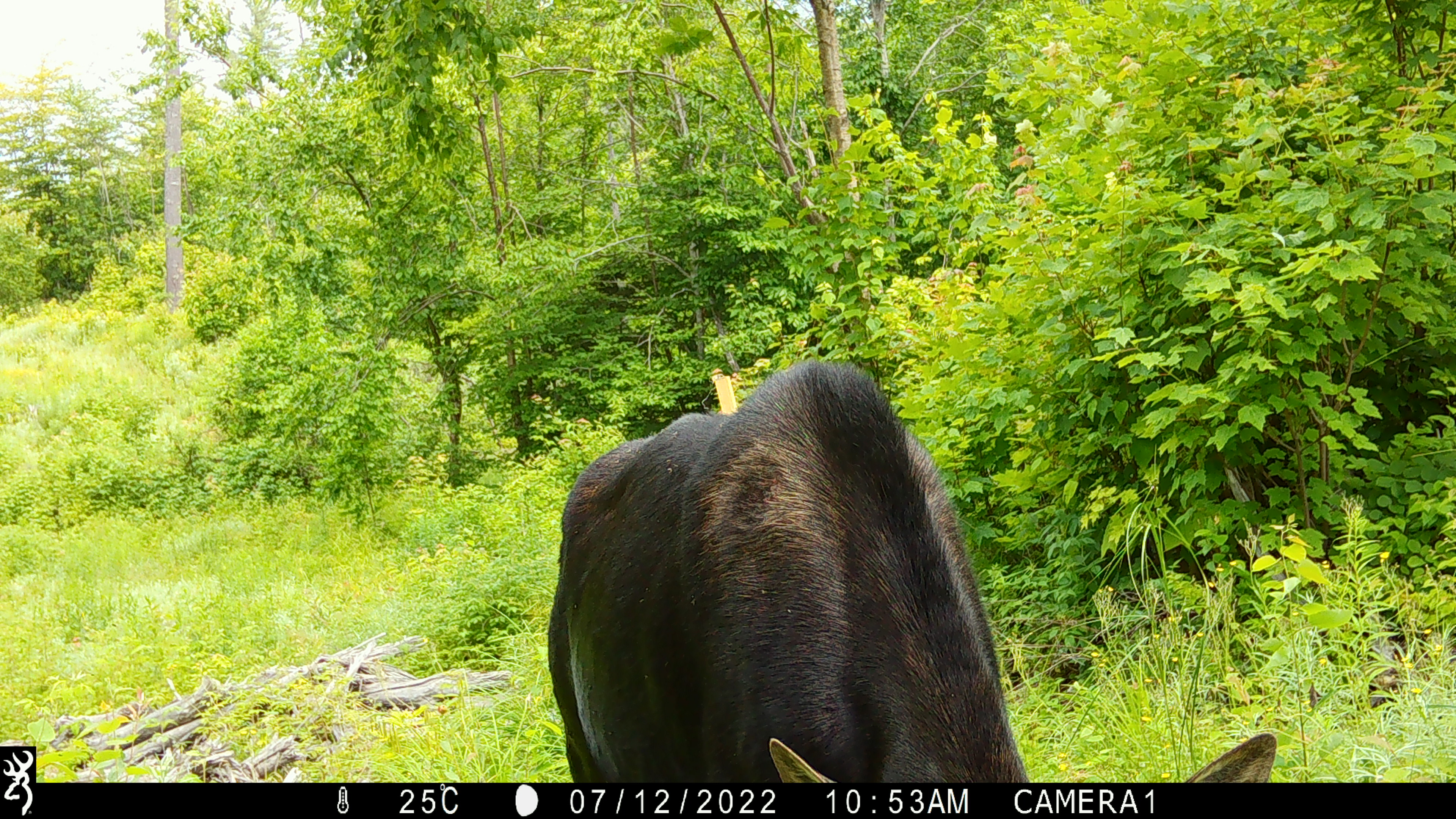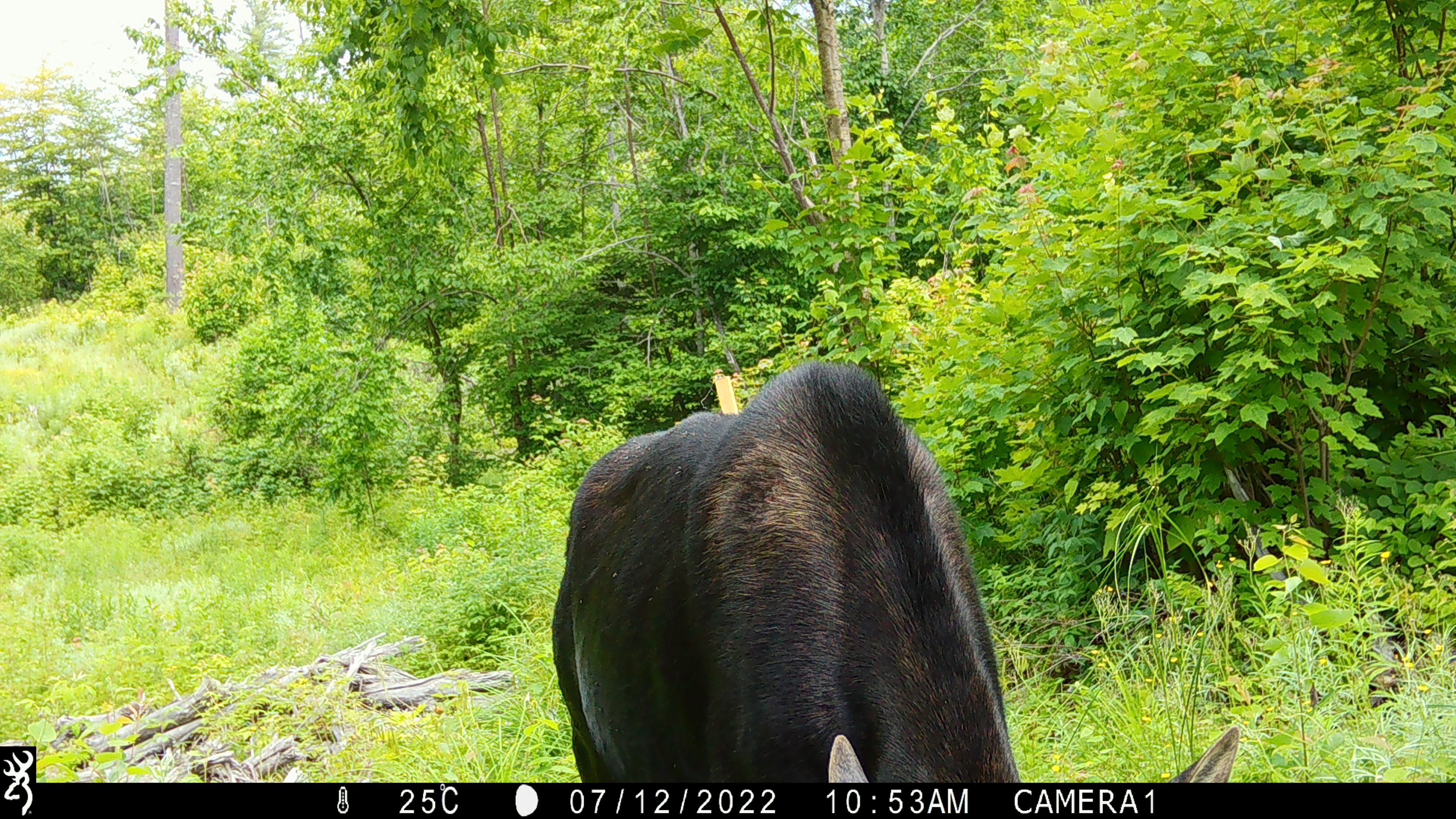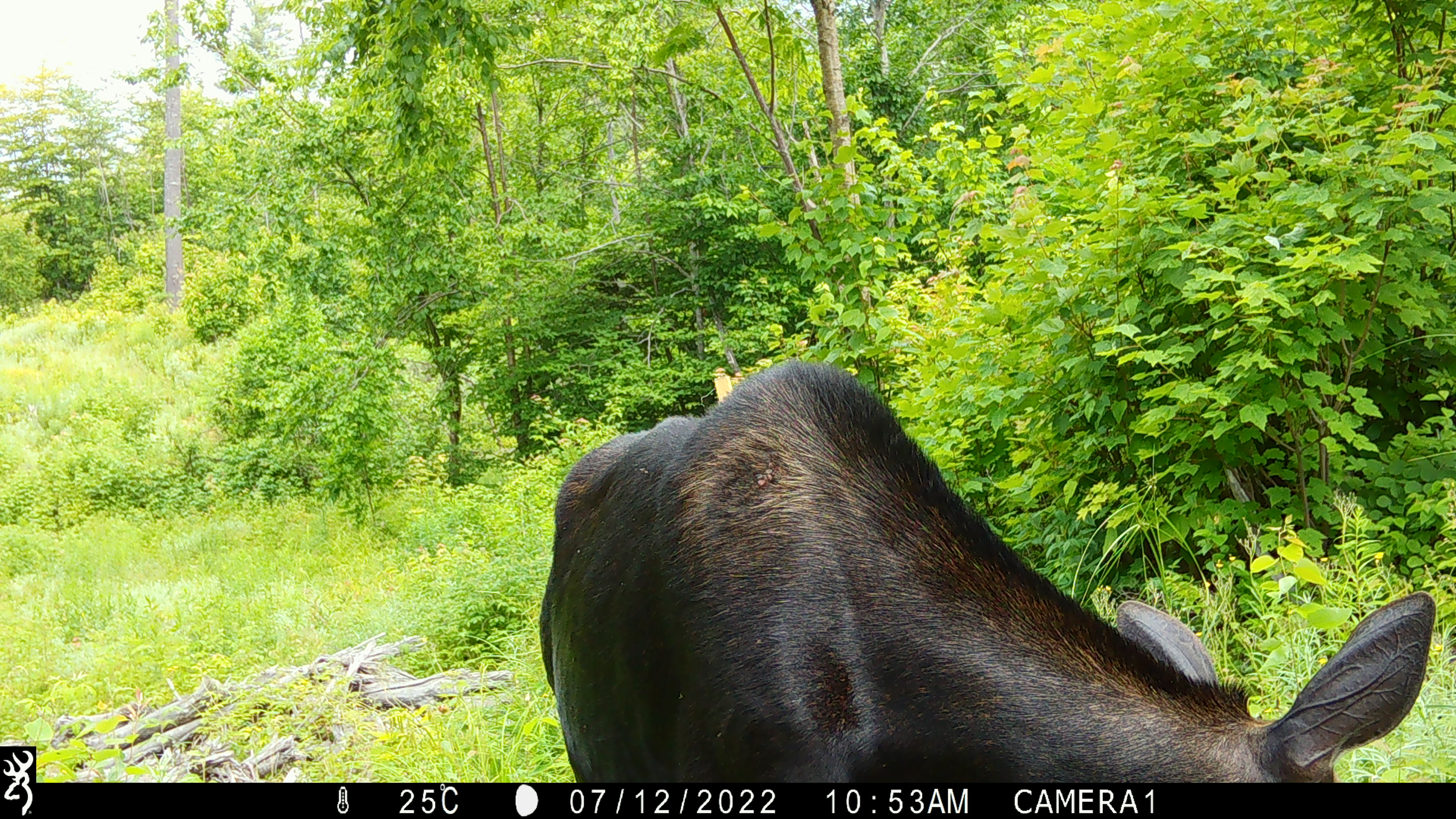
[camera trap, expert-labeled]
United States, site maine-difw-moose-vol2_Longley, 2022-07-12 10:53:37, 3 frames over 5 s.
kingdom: Animalia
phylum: Chordata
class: Mammalia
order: Artiodactyla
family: Cervidae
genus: Alces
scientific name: Alces alces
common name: moose